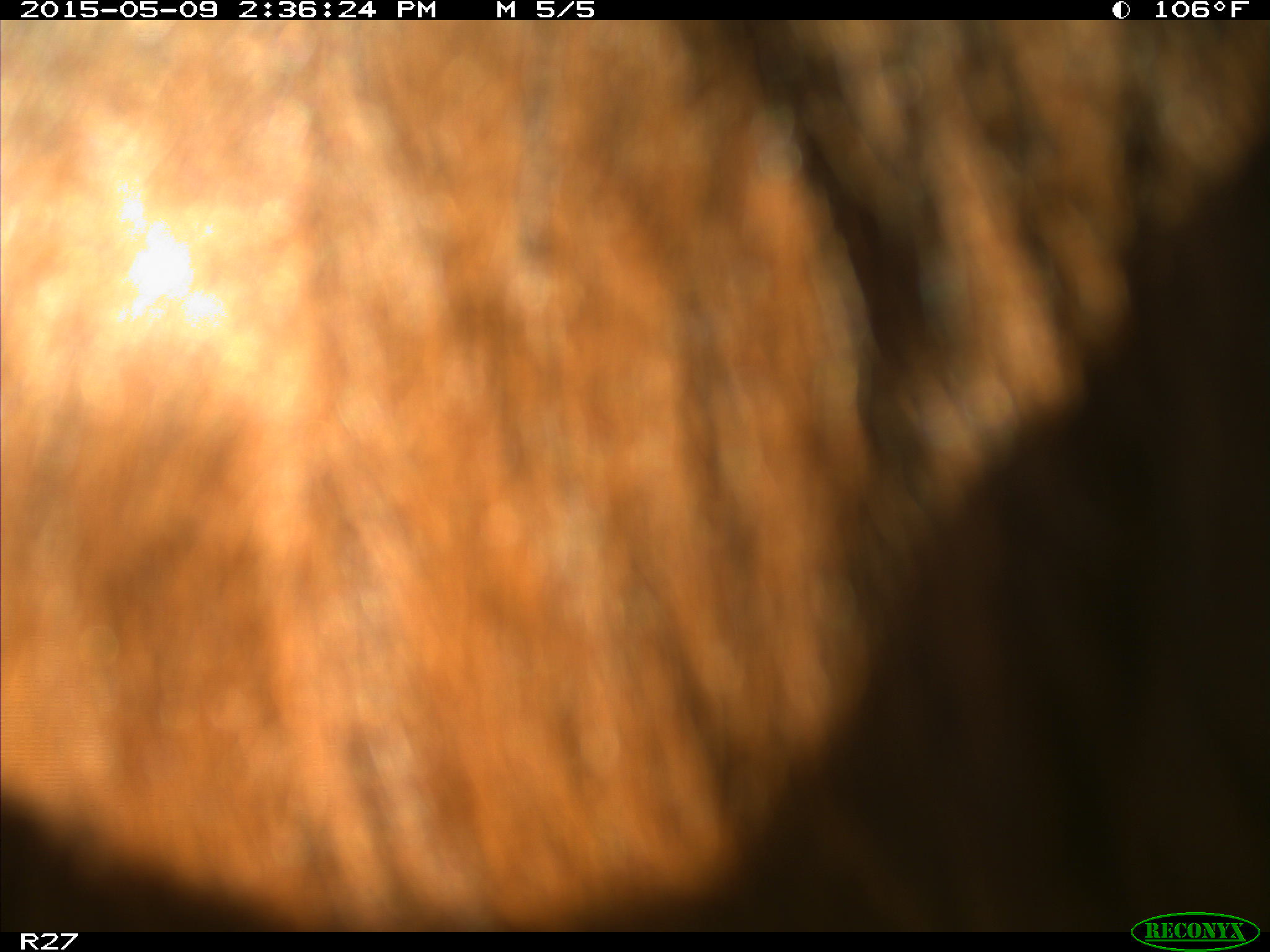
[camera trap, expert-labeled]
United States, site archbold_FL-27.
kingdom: Animalia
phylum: Chordata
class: Mammalia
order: Artiodactyla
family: Bovidae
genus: Bos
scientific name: Bos taurus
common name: domestic cow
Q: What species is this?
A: Bos taurus (domestic cow).